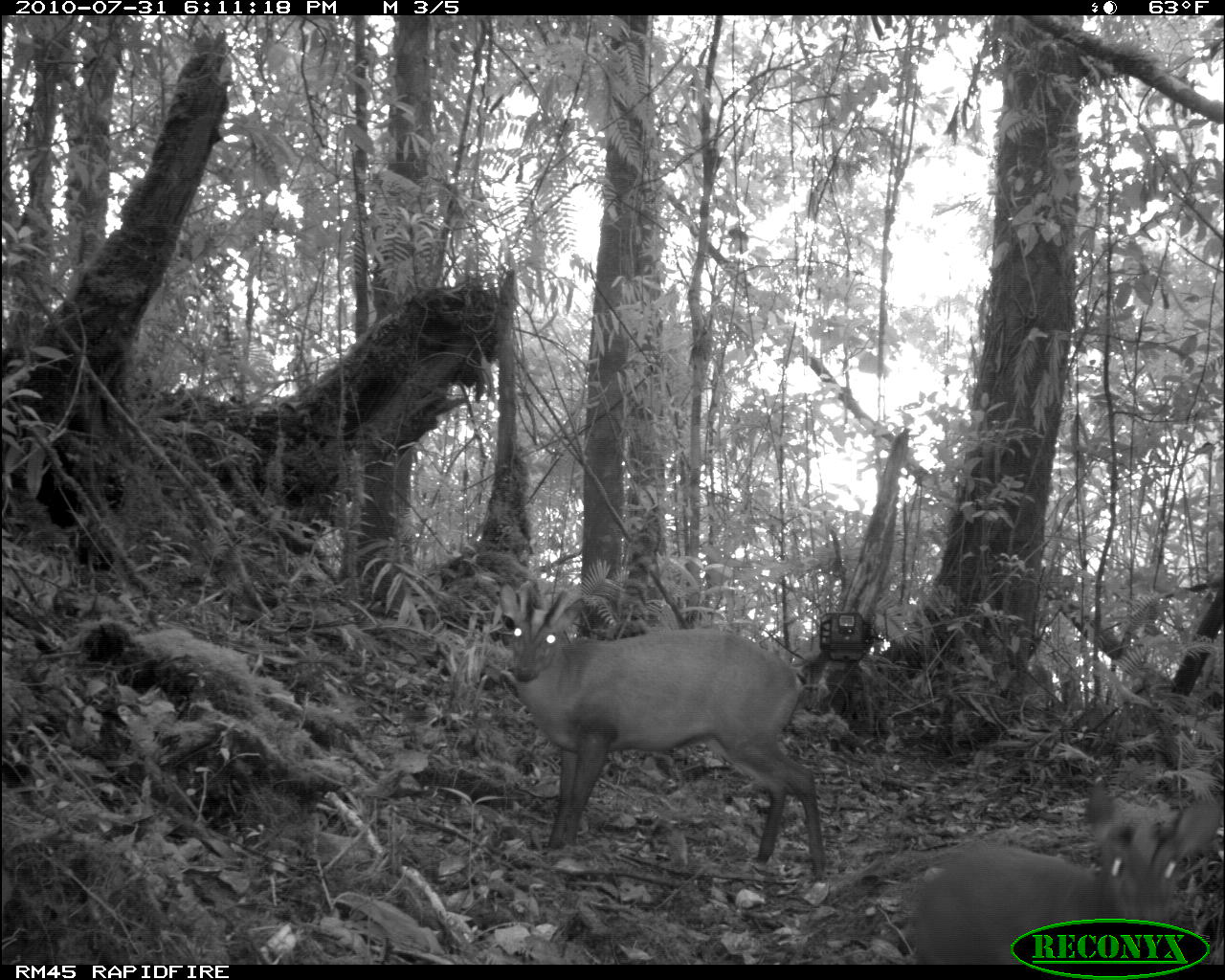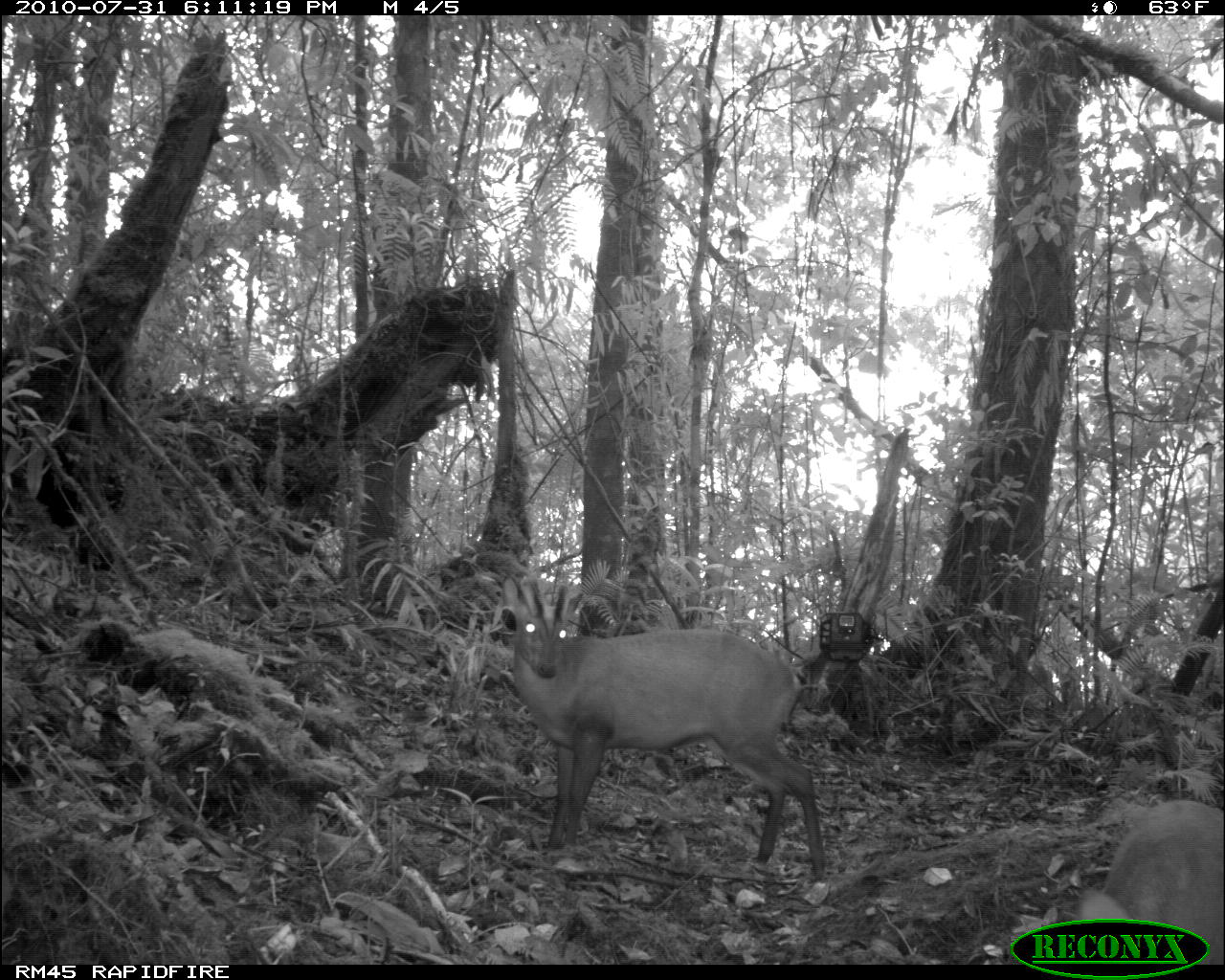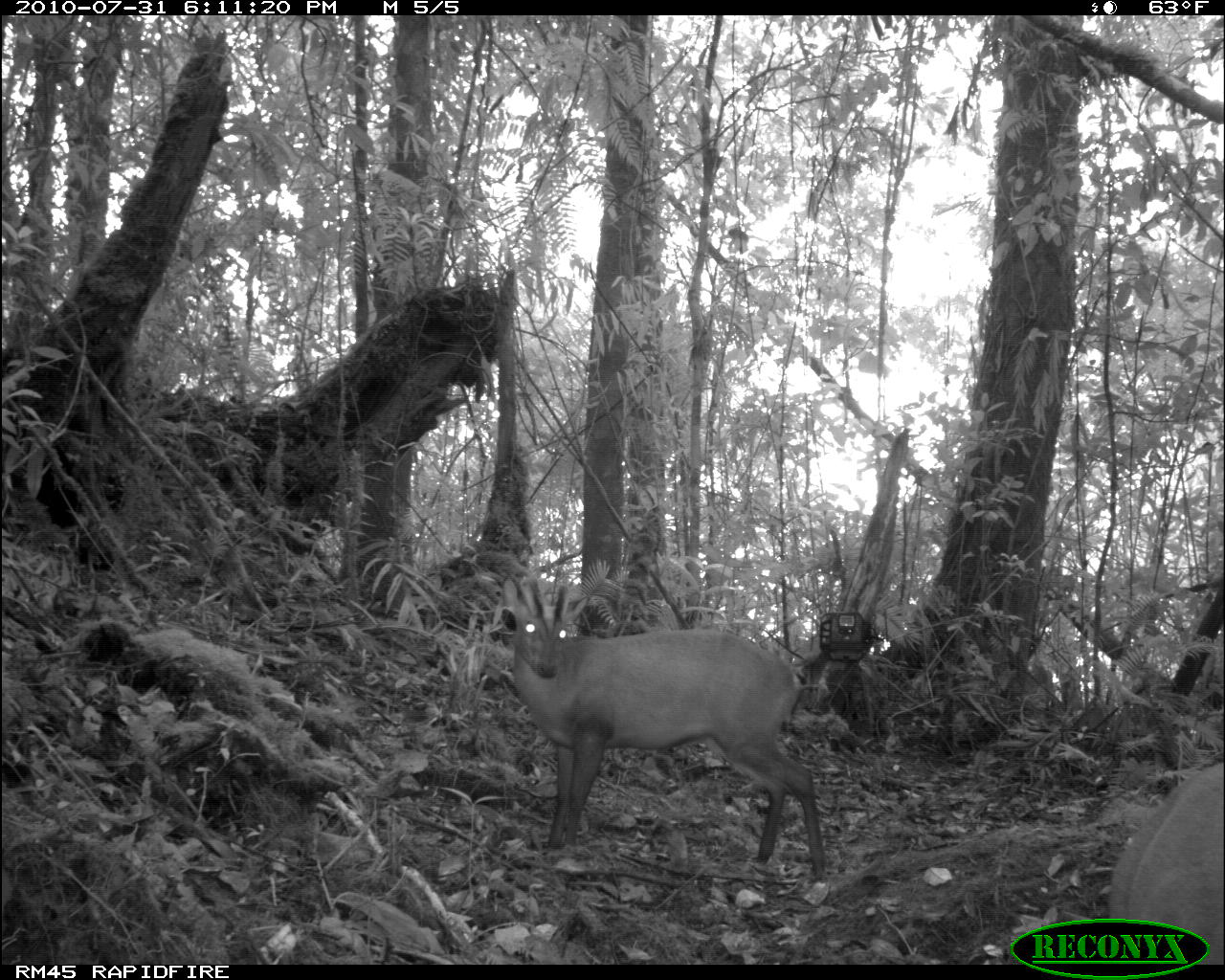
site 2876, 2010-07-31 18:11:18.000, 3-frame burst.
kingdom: Animalia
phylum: Chordata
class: Mammalia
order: Artiodactyla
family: Cervidae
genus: Muntiacus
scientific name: Muntiacus muntjak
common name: southern red muntjac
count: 2